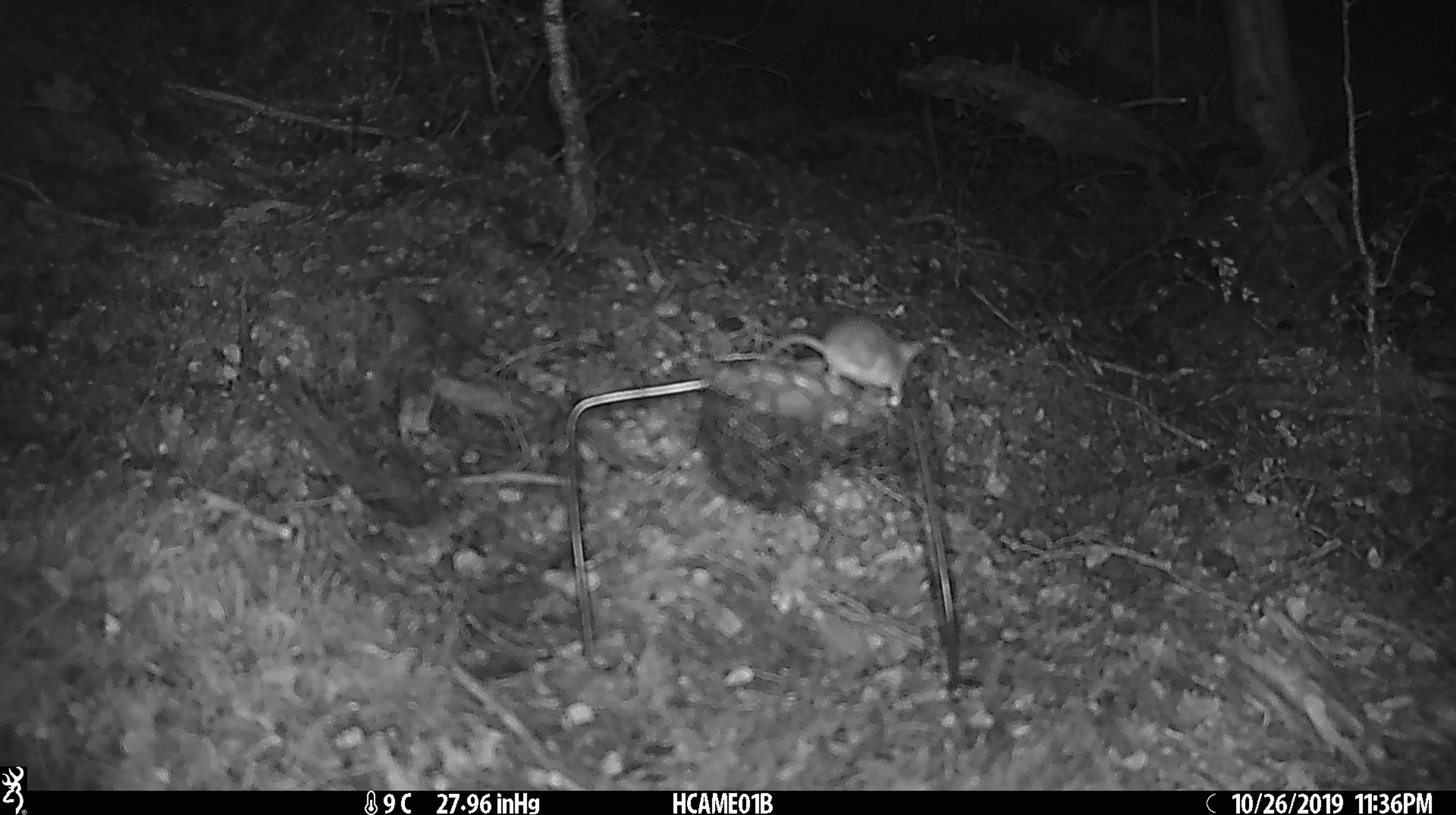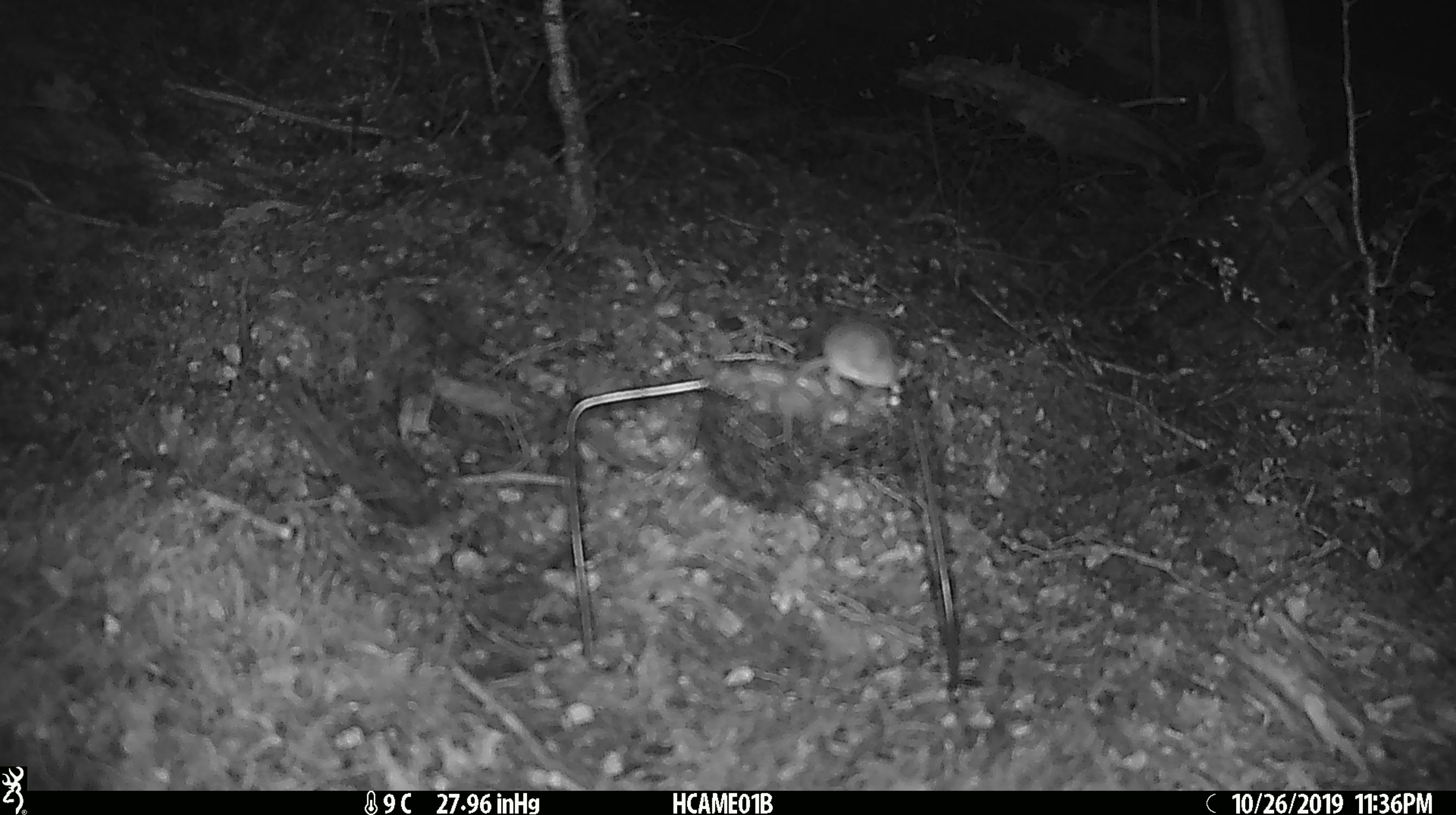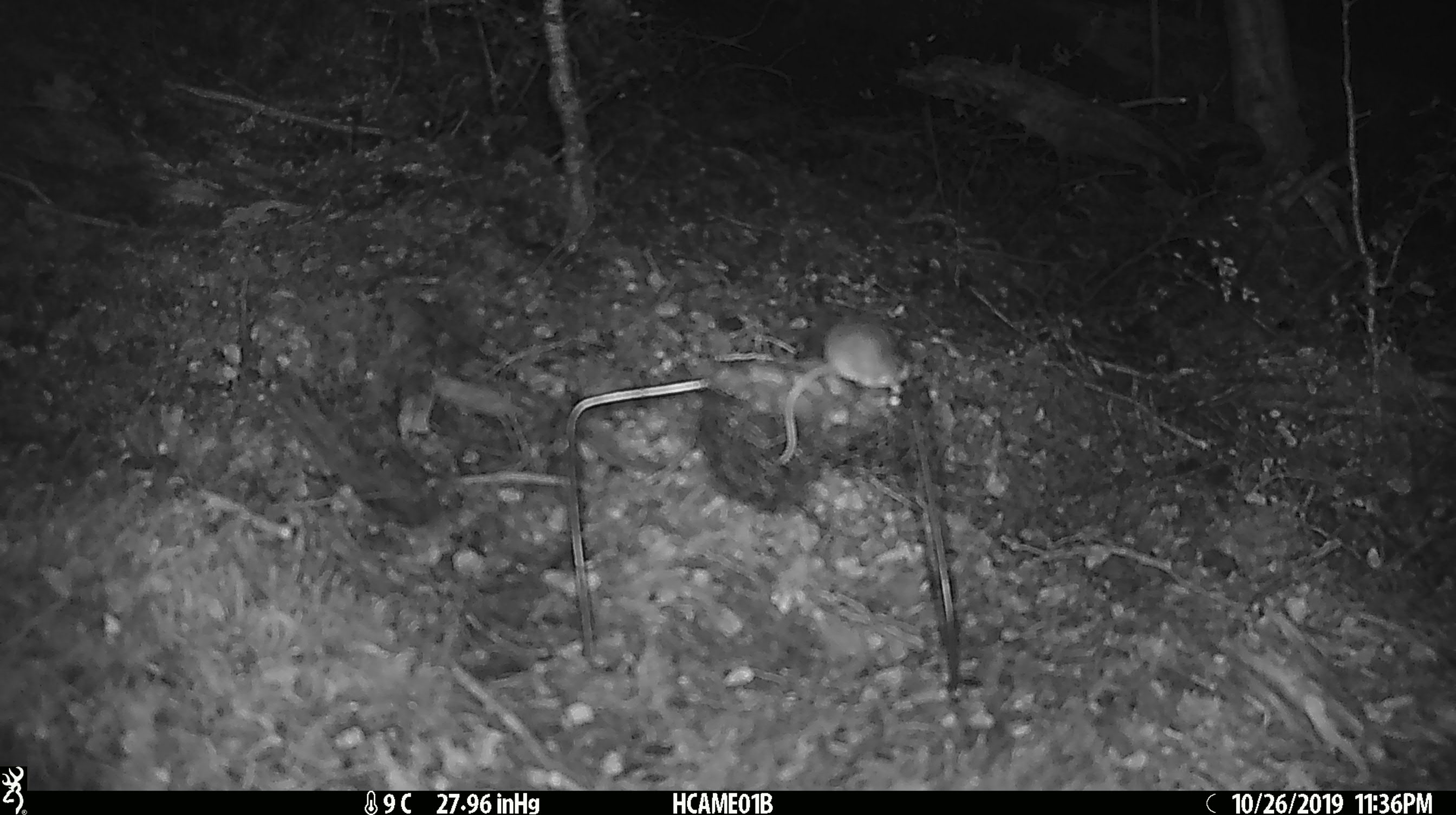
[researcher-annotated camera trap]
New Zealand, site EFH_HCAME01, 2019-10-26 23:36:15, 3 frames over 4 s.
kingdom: Animalia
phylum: Chordata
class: Mammalia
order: Rodentia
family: Muridae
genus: Mus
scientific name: Mus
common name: mouse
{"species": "mouse (Mus)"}